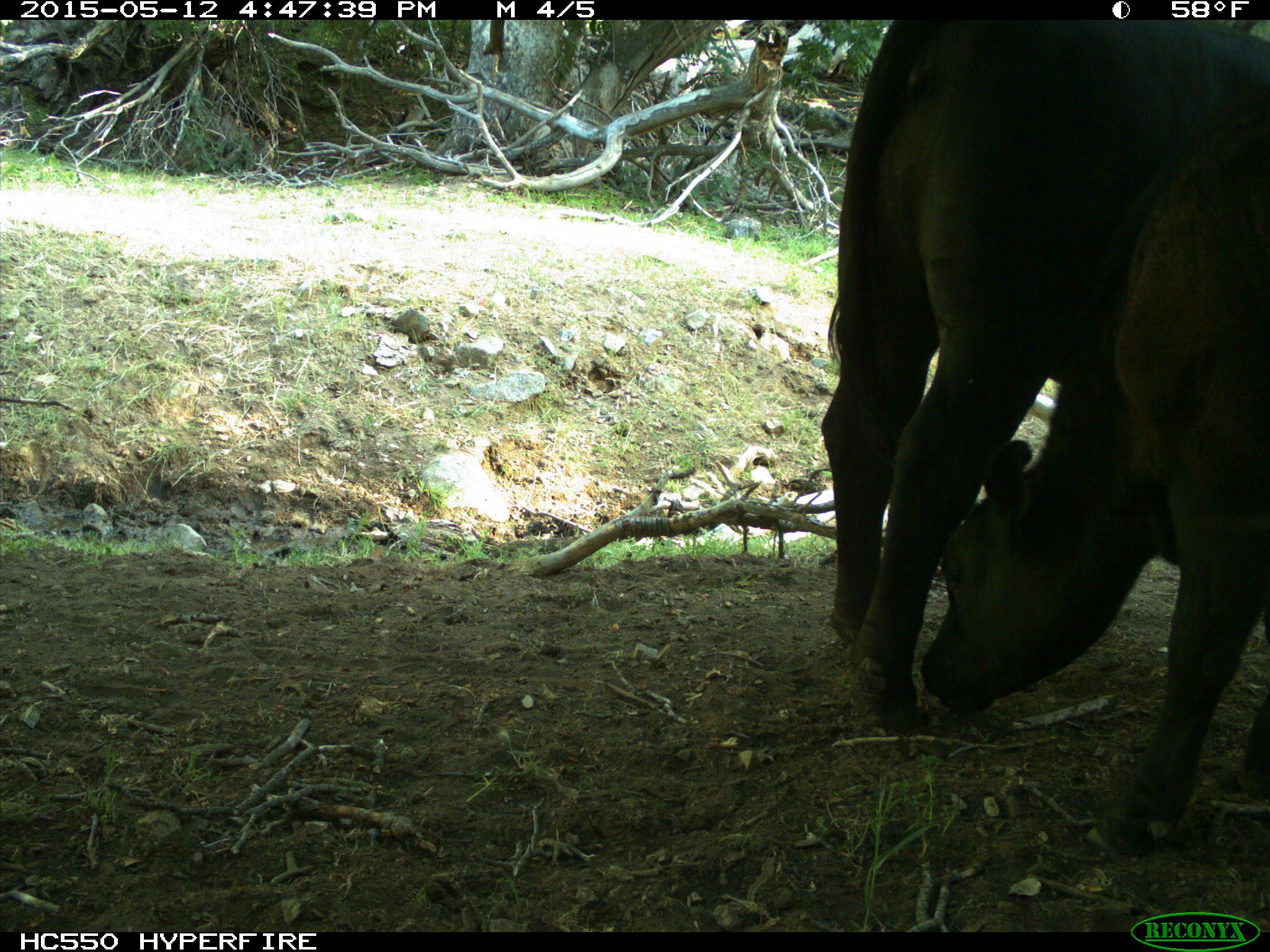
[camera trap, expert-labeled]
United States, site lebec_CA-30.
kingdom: Animalia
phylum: Chordata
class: Mammalia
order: Artiodactyla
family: Bovidae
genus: Bos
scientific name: Bos taurus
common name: domestic cow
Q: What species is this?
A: Bos taurus (domestic cow).